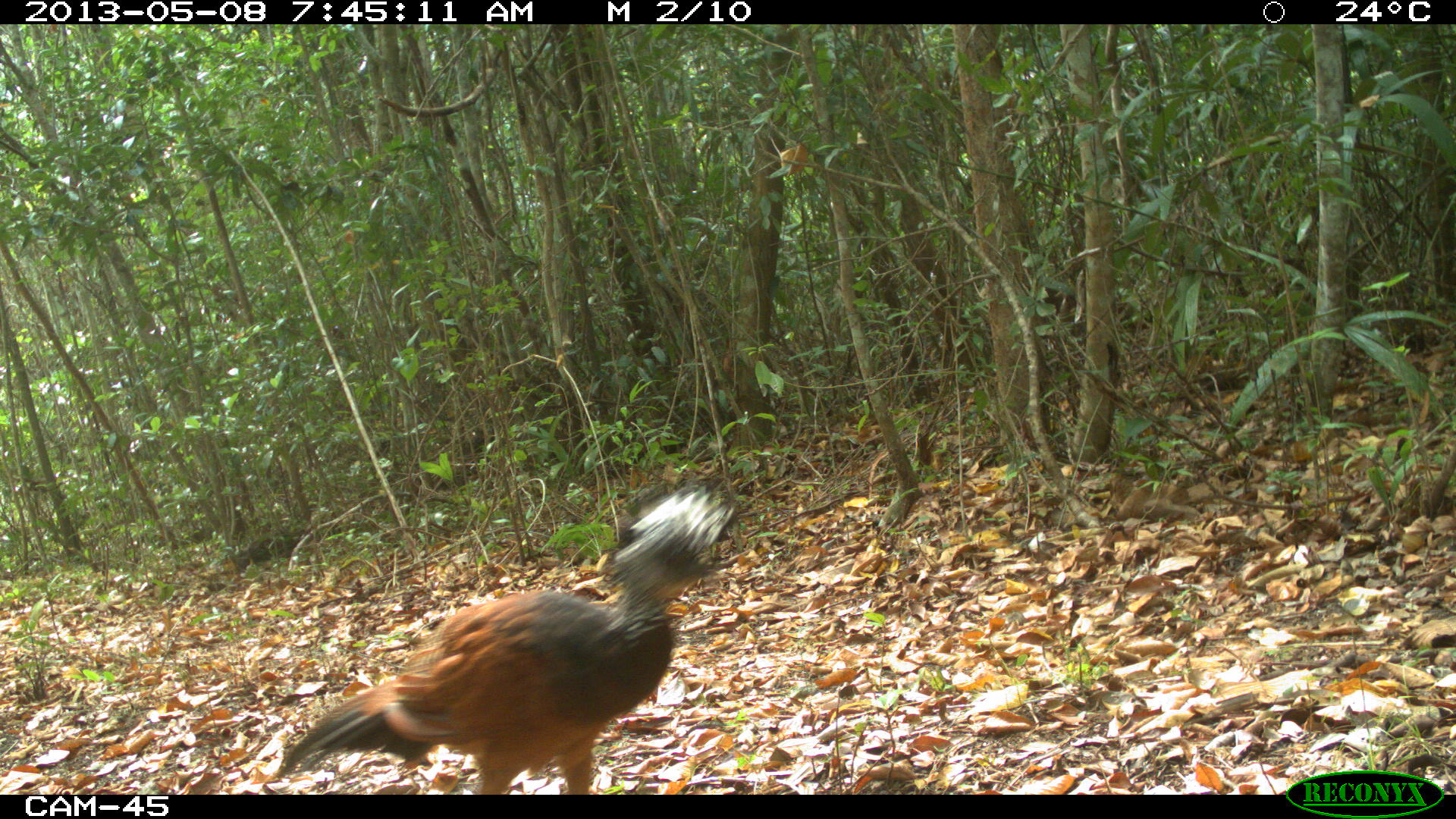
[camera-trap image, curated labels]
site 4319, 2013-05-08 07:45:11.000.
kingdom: Animalia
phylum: Chordata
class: Aves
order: Galliformes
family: Cracidae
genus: Crax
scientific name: Crax rubra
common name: great curassow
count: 1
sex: female